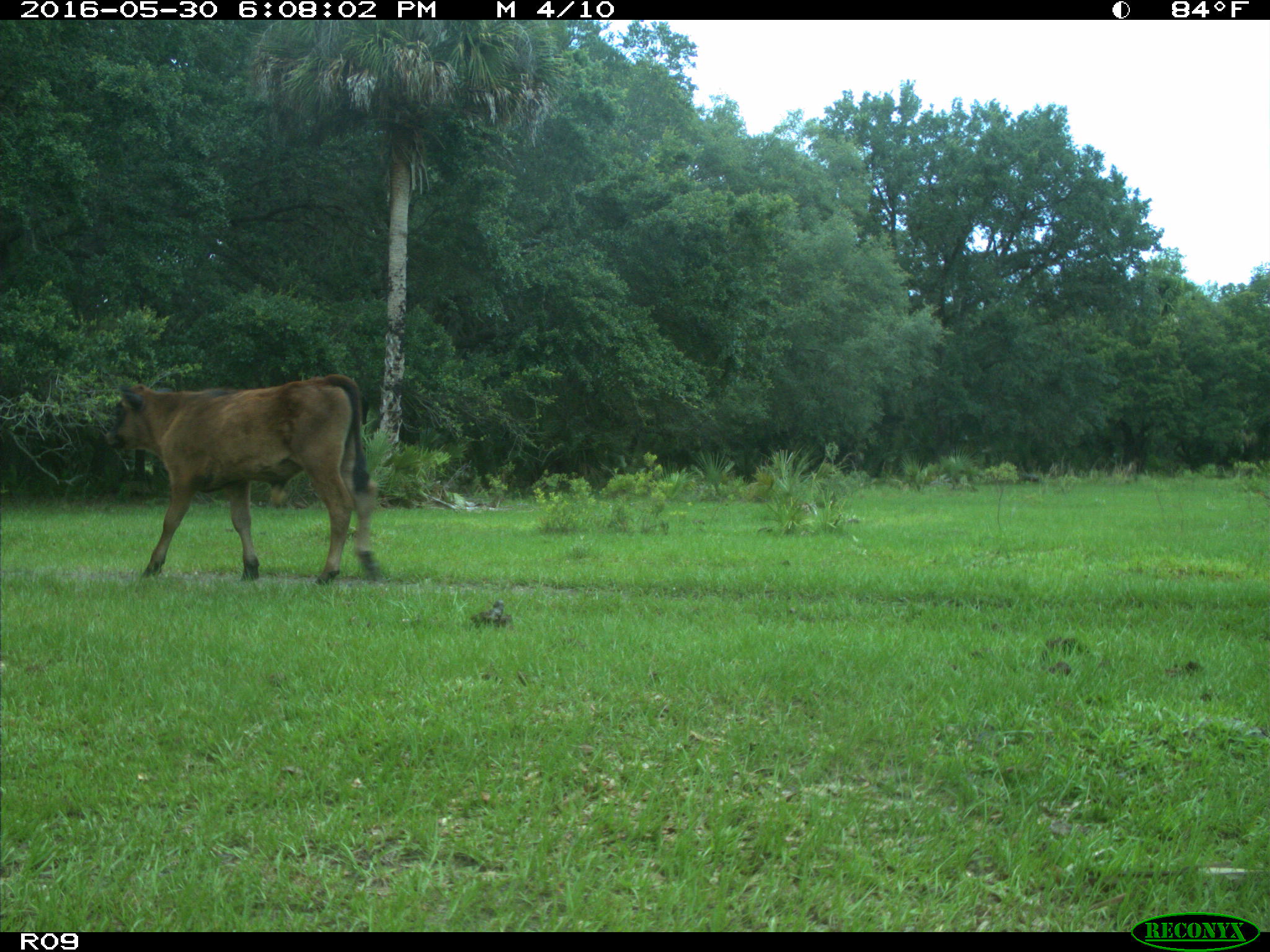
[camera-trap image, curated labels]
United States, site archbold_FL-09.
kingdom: Animalia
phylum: Chordata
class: Mammalia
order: Artiodactyla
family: Bovidae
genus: Bos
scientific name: Bos taurus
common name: domestic cow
Bos taurus (domestic cow).